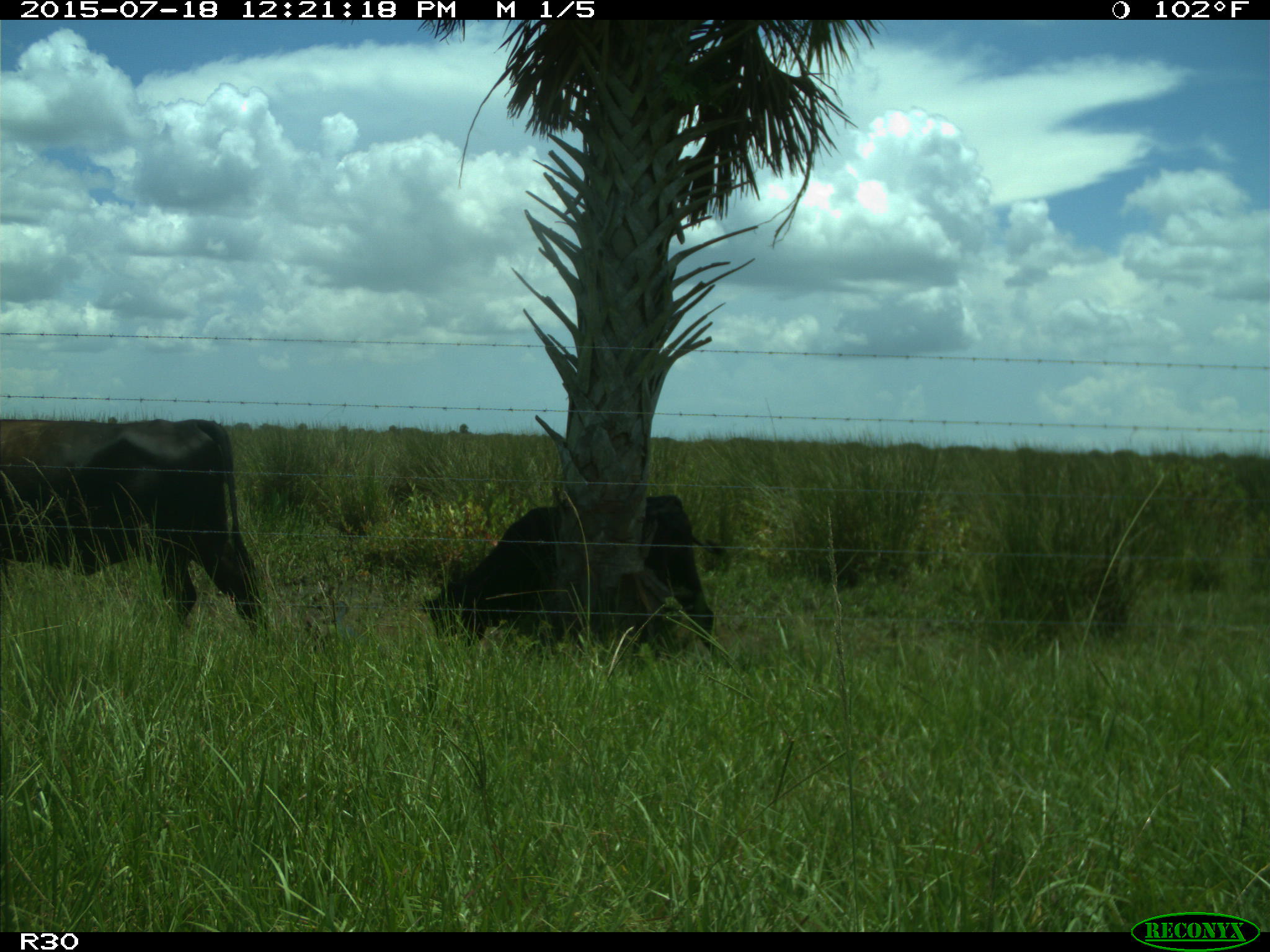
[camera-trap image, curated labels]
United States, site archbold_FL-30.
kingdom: Animalia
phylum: Chordata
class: Mammalia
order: Artiodactyla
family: Bovidae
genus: Bos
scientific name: Bos taurus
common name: domestic cow